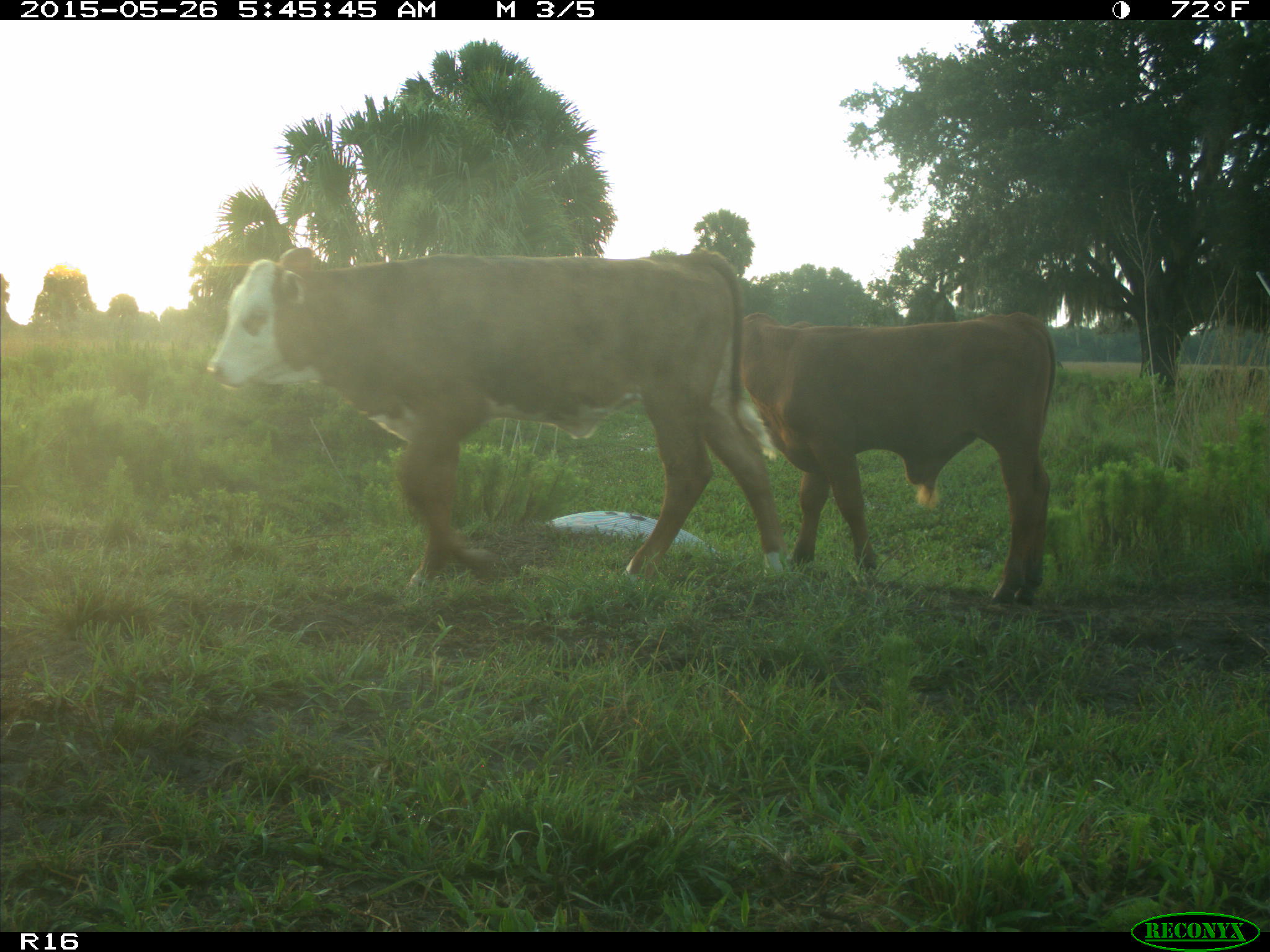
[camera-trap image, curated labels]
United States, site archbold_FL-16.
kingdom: Animalia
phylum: Chordata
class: Mammalia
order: Artiodactyla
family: Bovidae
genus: Bos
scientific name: Bos taurus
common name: domestic cow